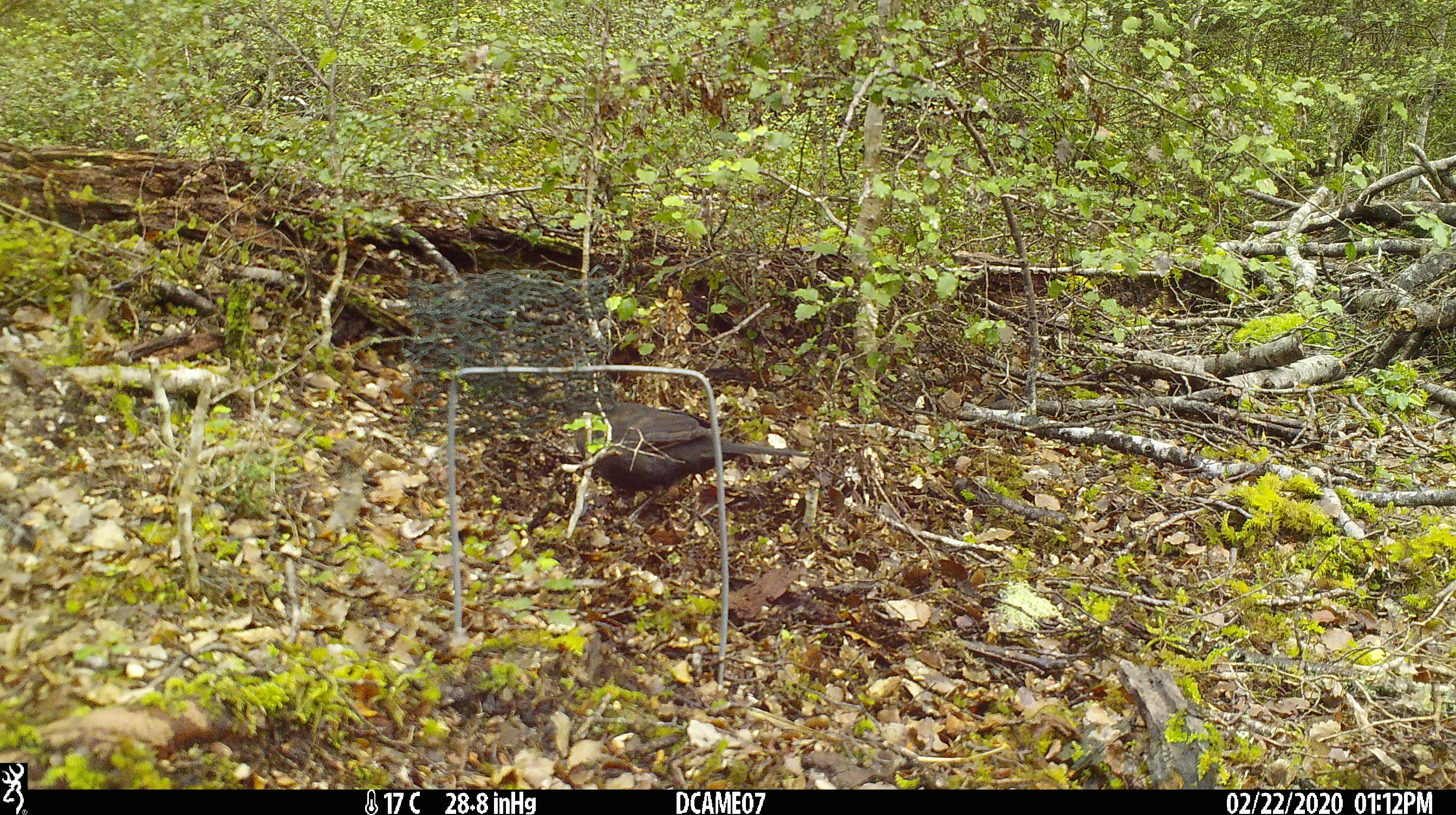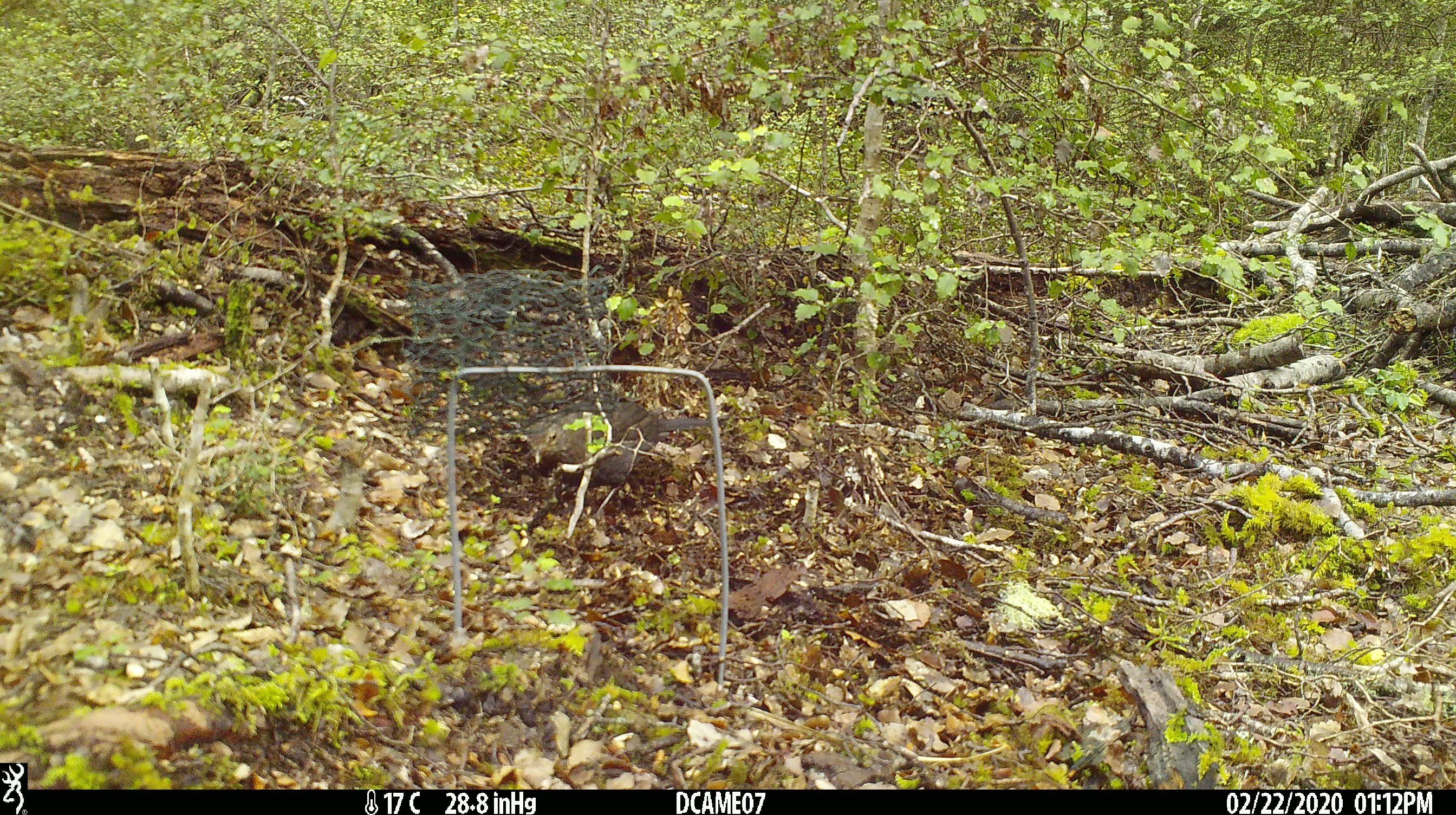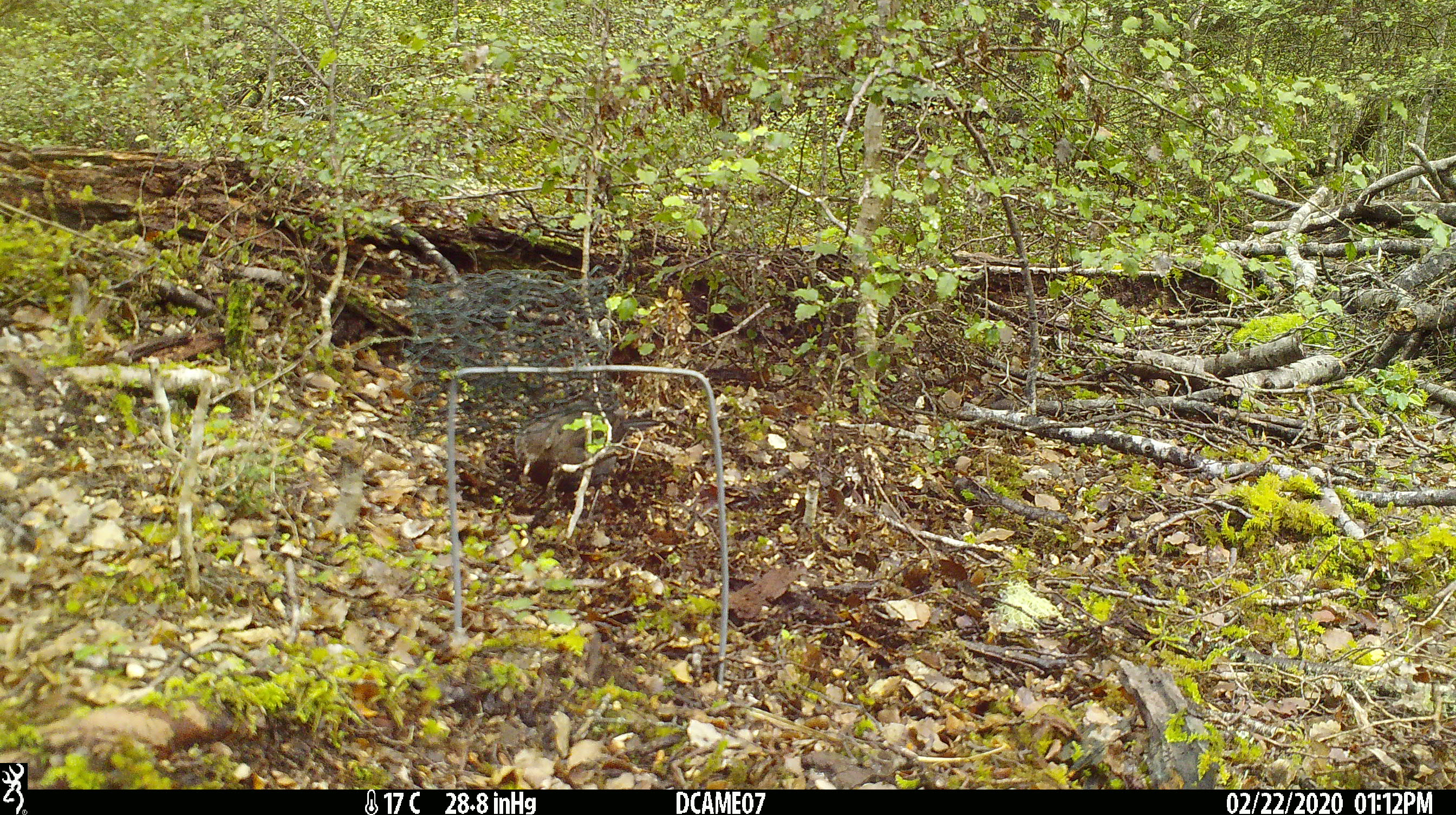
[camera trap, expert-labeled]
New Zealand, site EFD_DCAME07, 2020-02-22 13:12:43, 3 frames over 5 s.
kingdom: Animalia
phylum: Chordata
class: Aves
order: Passeriformes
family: Turdidae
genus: Turdus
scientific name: Turdus merula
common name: eurasian blackbird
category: blackbird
Blackbird (eurasian blackbird) (Turdus merula).